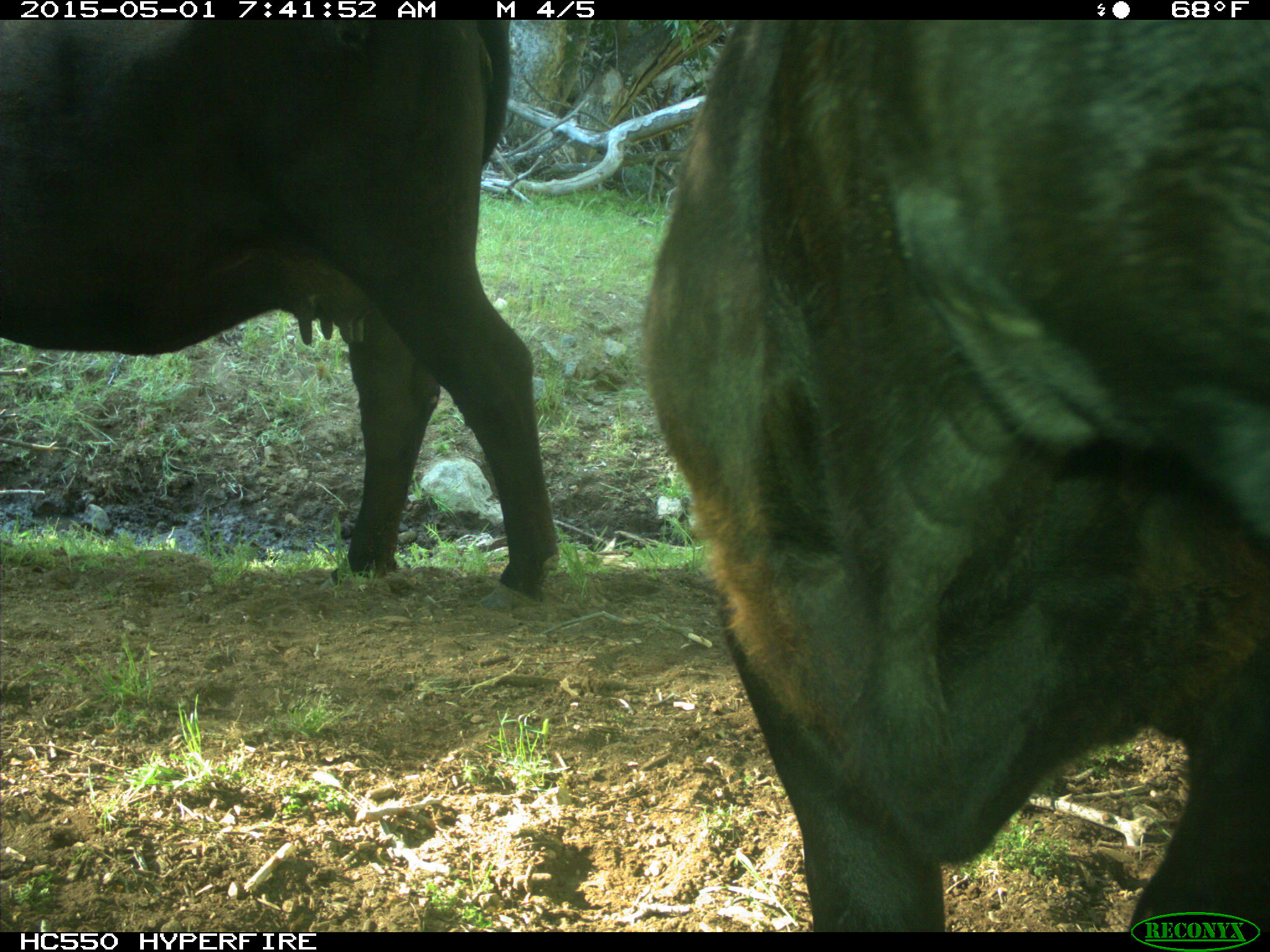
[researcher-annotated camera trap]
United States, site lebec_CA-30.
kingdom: Animalia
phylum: Chordata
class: Mammalia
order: Artiodactyla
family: Bovidae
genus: Bos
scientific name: Bos taurus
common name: domestic cow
Bos taurus (domestic cow).